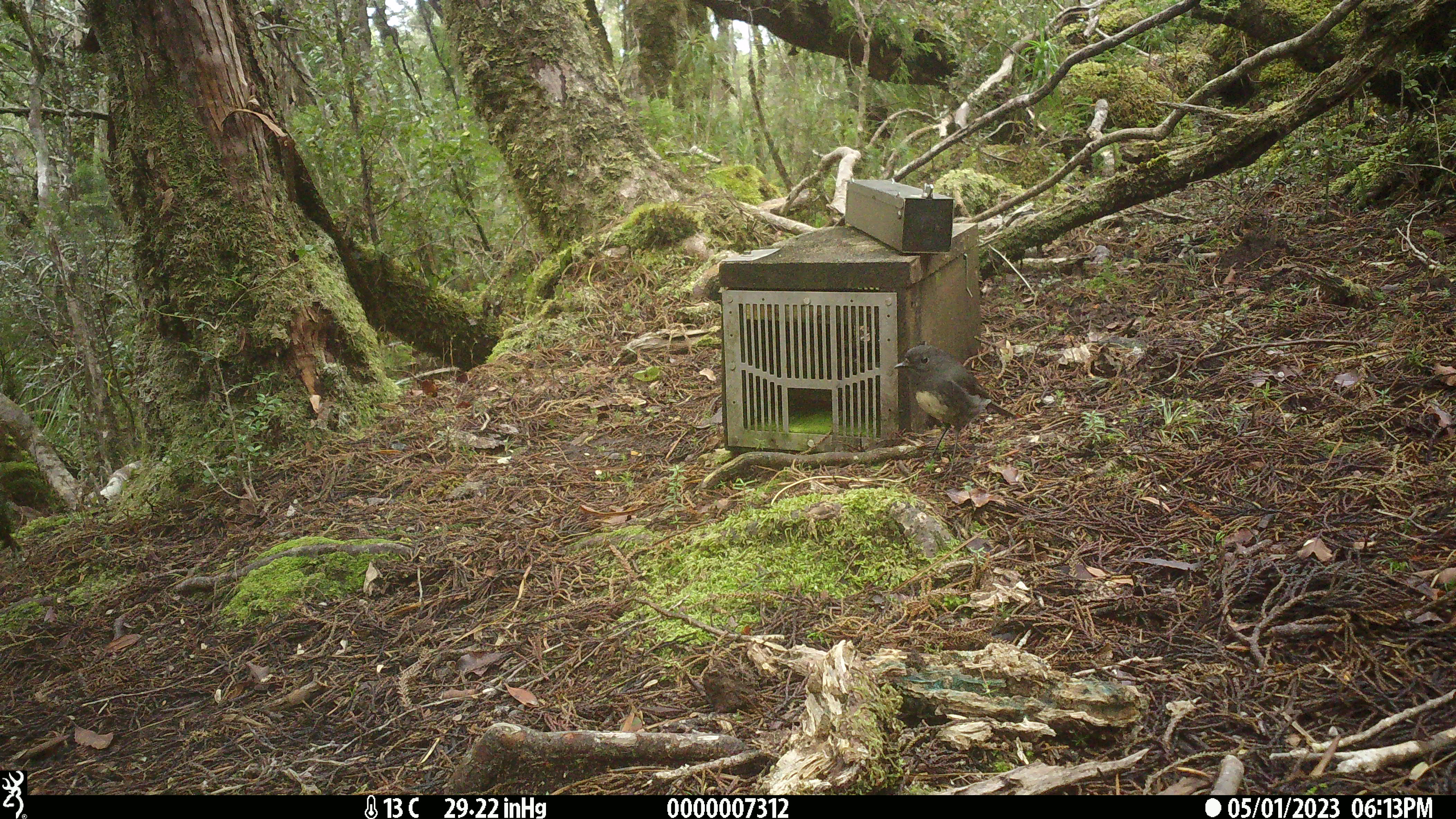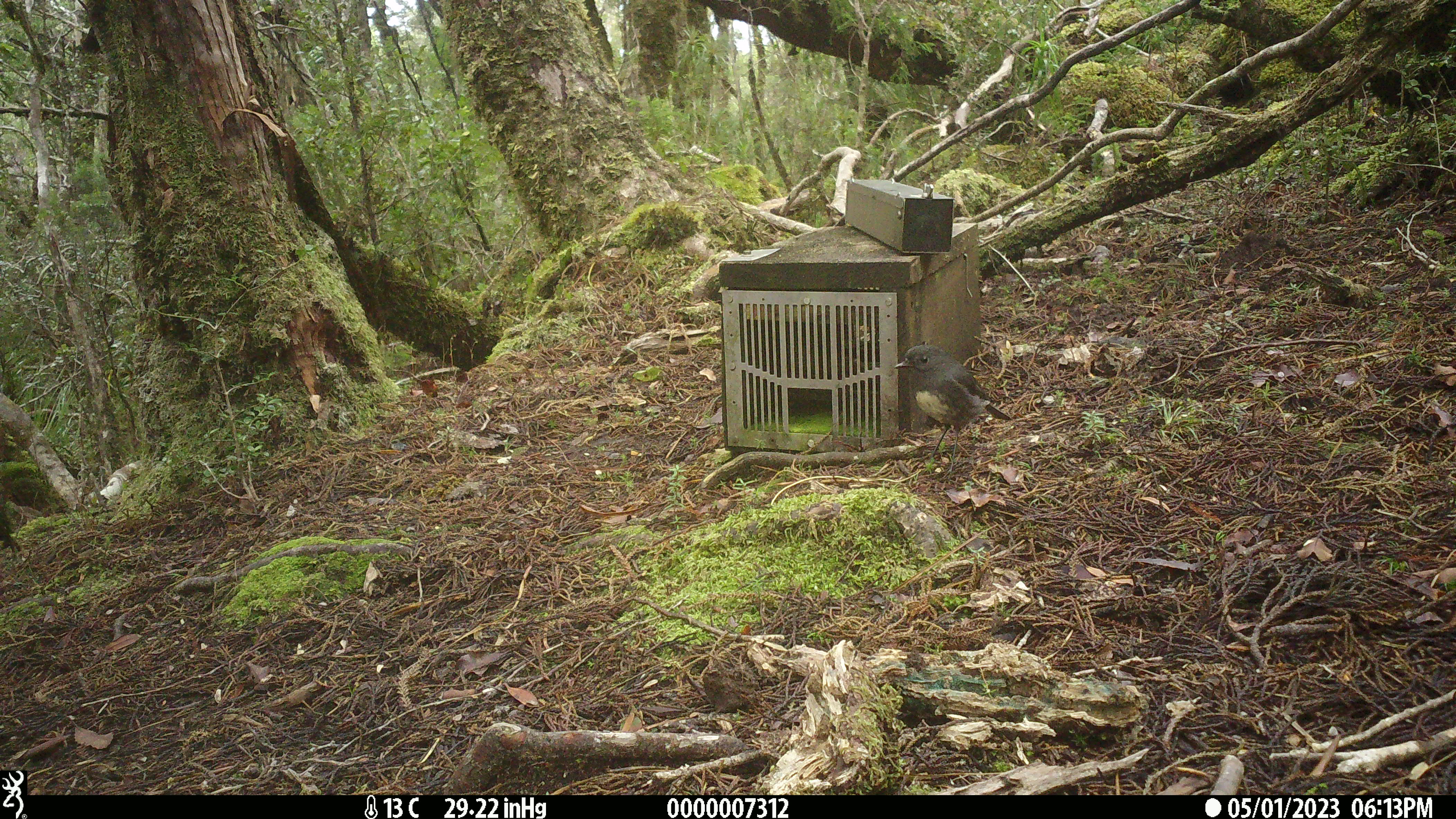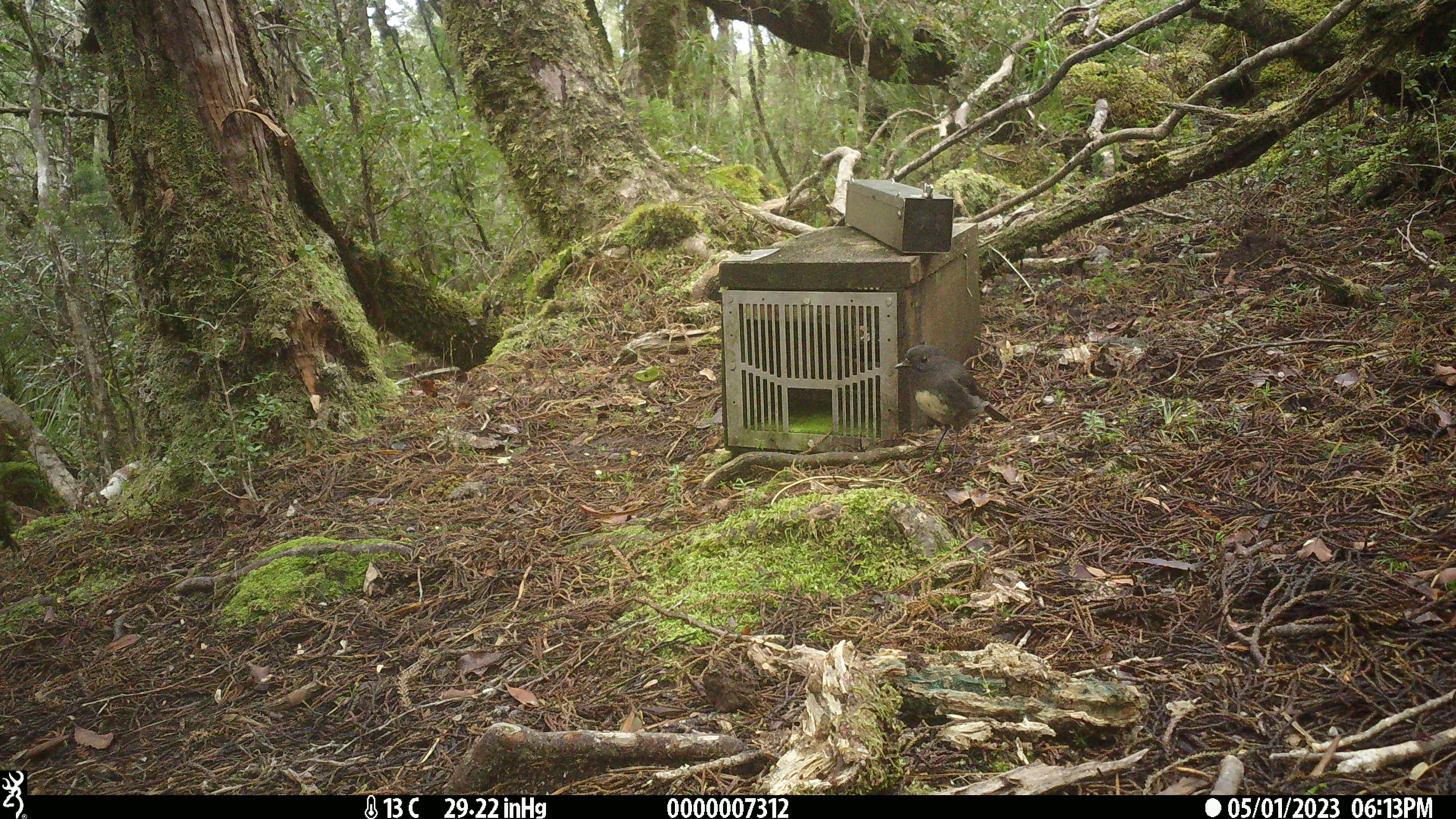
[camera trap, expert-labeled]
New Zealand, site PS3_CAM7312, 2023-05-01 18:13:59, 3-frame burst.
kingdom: Animalia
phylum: Chordata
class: Aves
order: Passeriformes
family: Petroicidae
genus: Petroica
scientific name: Petroica australis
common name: new zealand robin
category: robin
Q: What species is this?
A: Robin (new zealand robin) (Petroica australis).